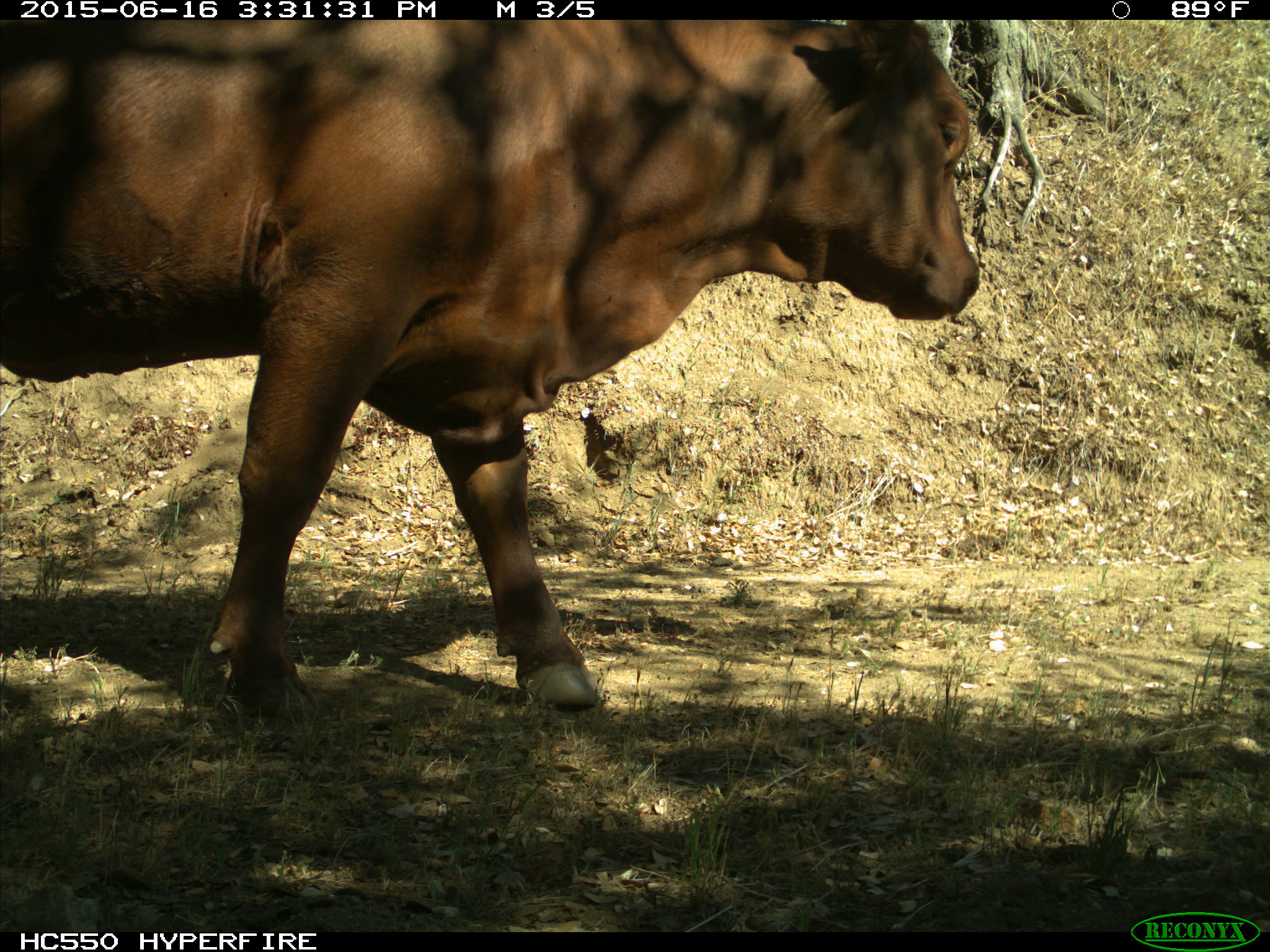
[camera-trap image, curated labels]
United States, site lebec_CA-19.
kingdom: Animalia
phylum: Chordata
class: Mammalia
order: Artiodactyla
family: Bovidae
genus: Bos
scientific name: Bos taurus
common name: domestic cow